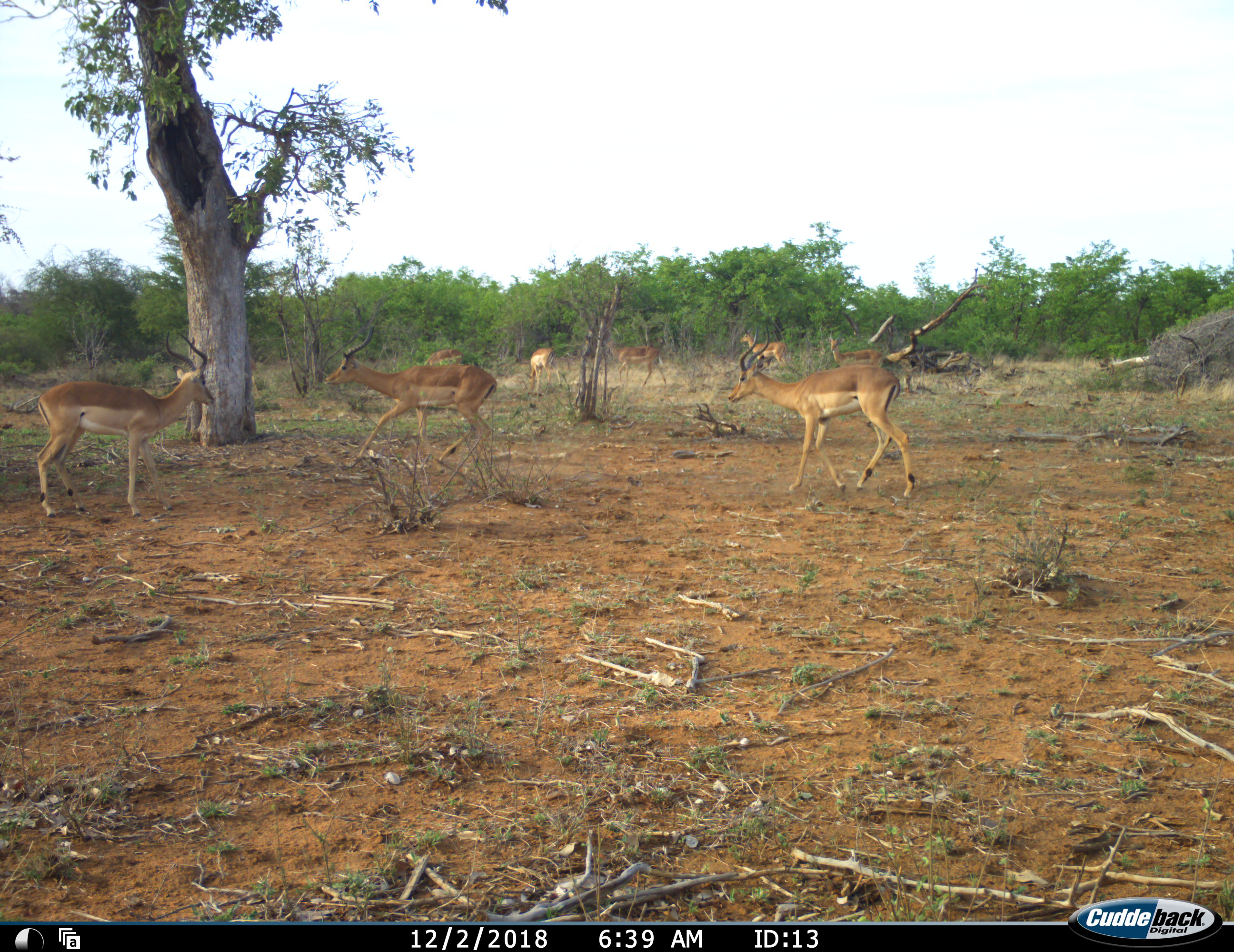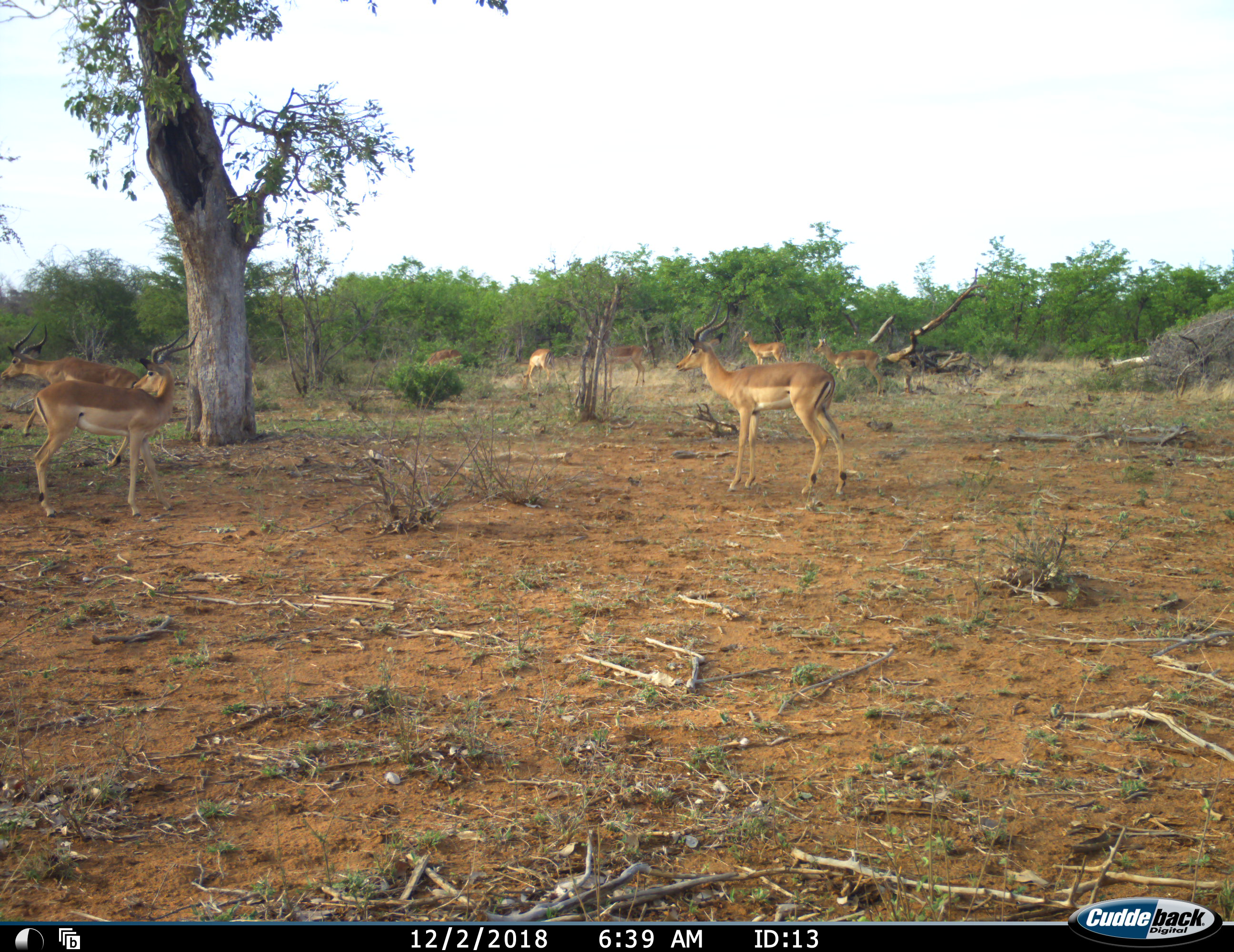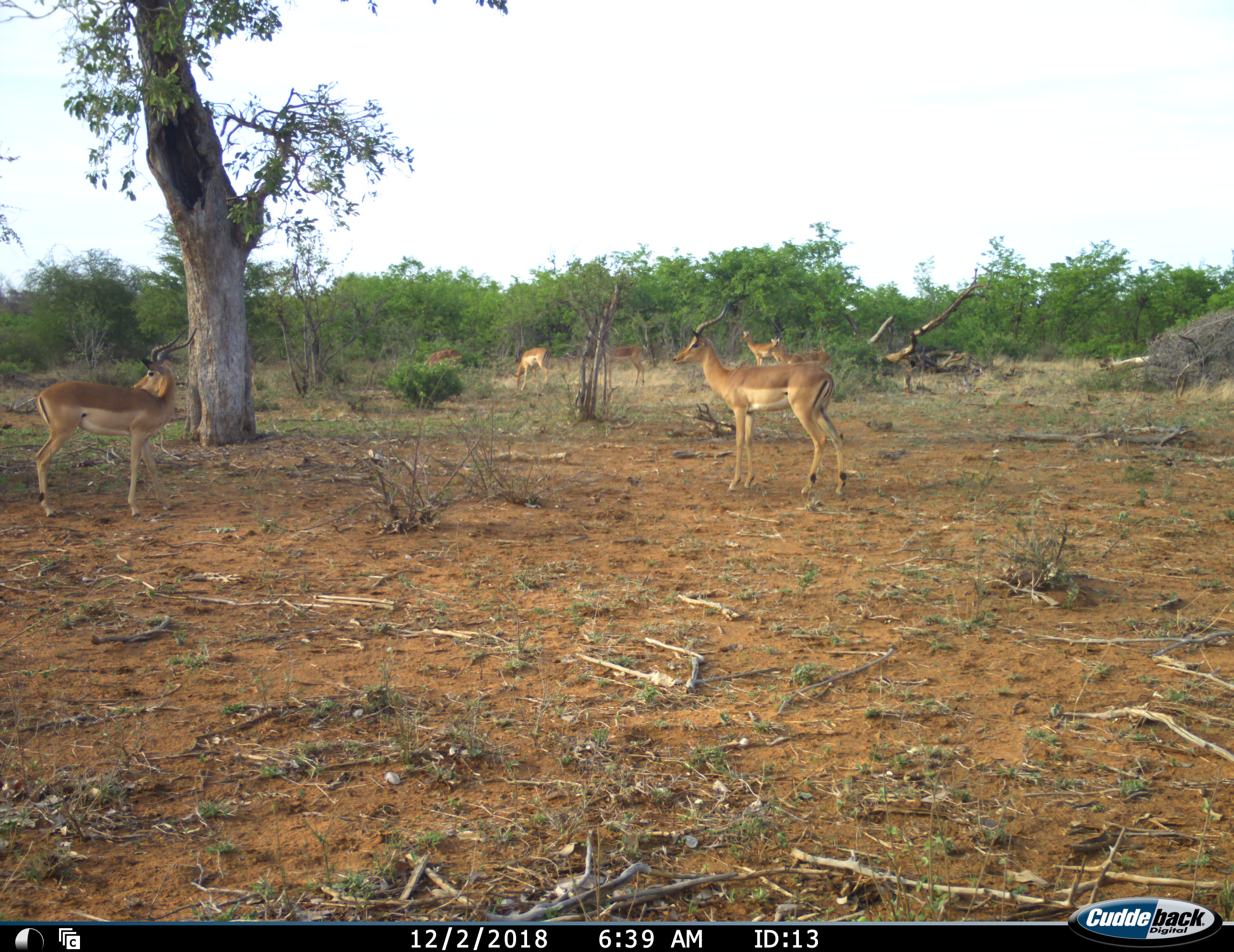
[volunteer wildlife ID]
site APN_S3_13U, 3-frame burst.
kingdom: Animalia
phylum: Chordata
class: Mammalia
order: Artiodactyla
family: Bovidae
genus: Aepyceros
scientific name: Aepyceros melampus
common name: impala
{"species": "impala (Aepyceros melampus)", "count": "8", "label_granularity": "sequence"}